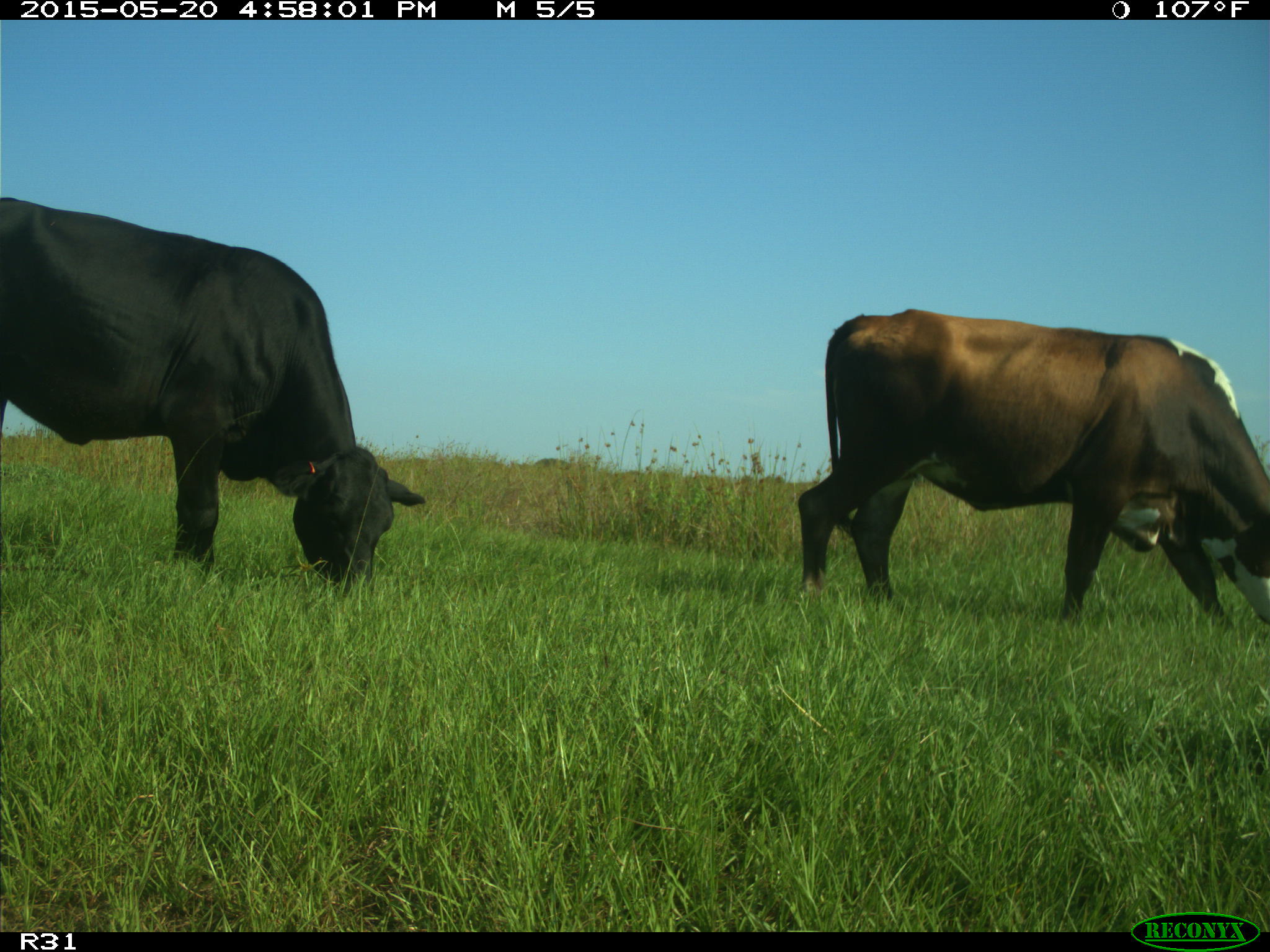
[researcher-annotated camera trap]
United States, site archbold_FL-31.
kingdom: Animalia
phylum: Chordata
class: Mammalia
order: Artiodactyla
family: Bovidae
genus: Bos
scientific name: Bos taurus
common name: domestic cow